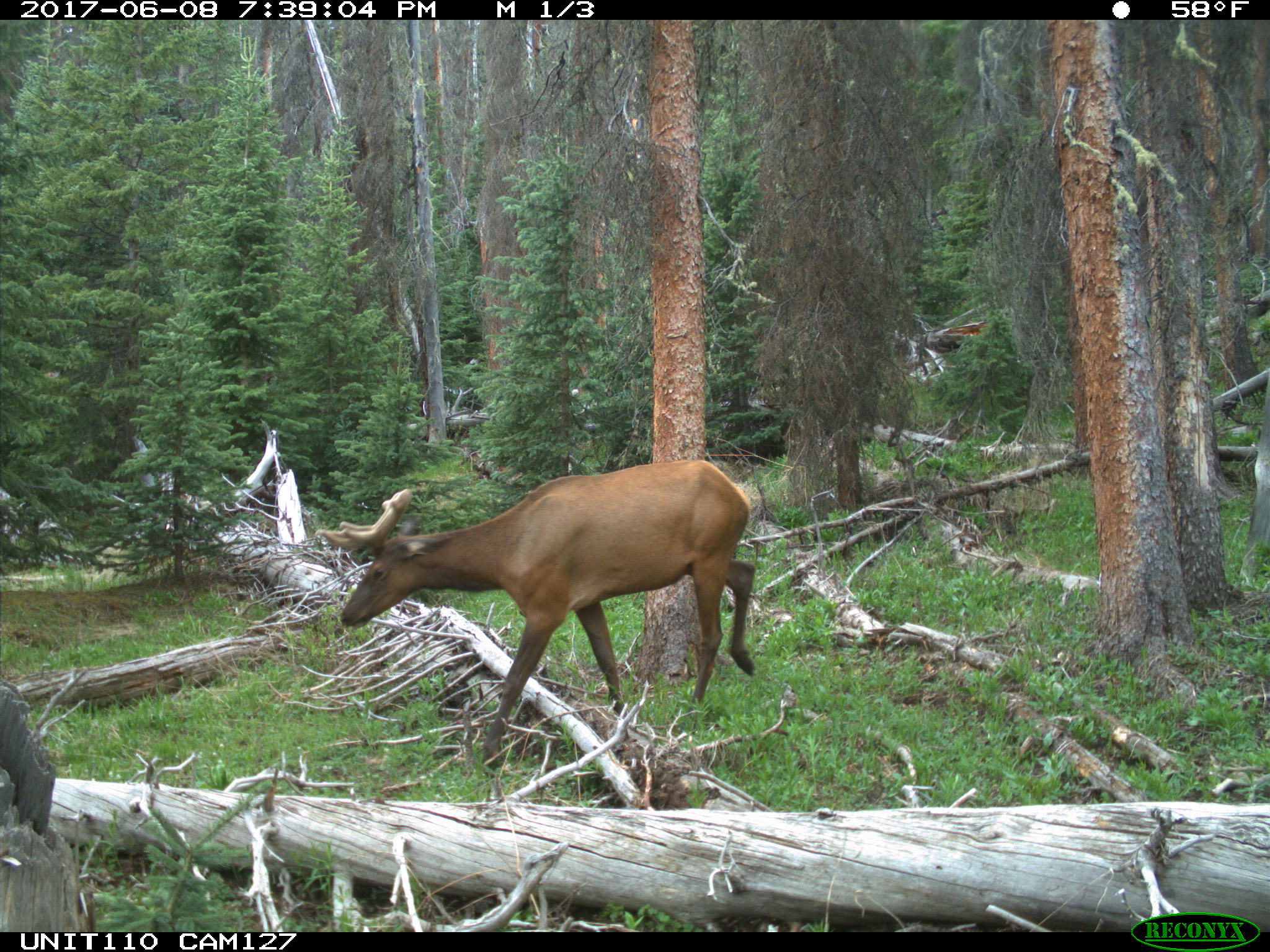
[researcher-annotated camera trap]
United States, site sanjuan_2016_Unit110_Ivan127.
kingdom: Animalia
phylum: Chordata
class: Mammalia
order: Artiodactyla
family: Cervidae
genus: Cervus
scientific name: Cervus elaphus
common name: red deer